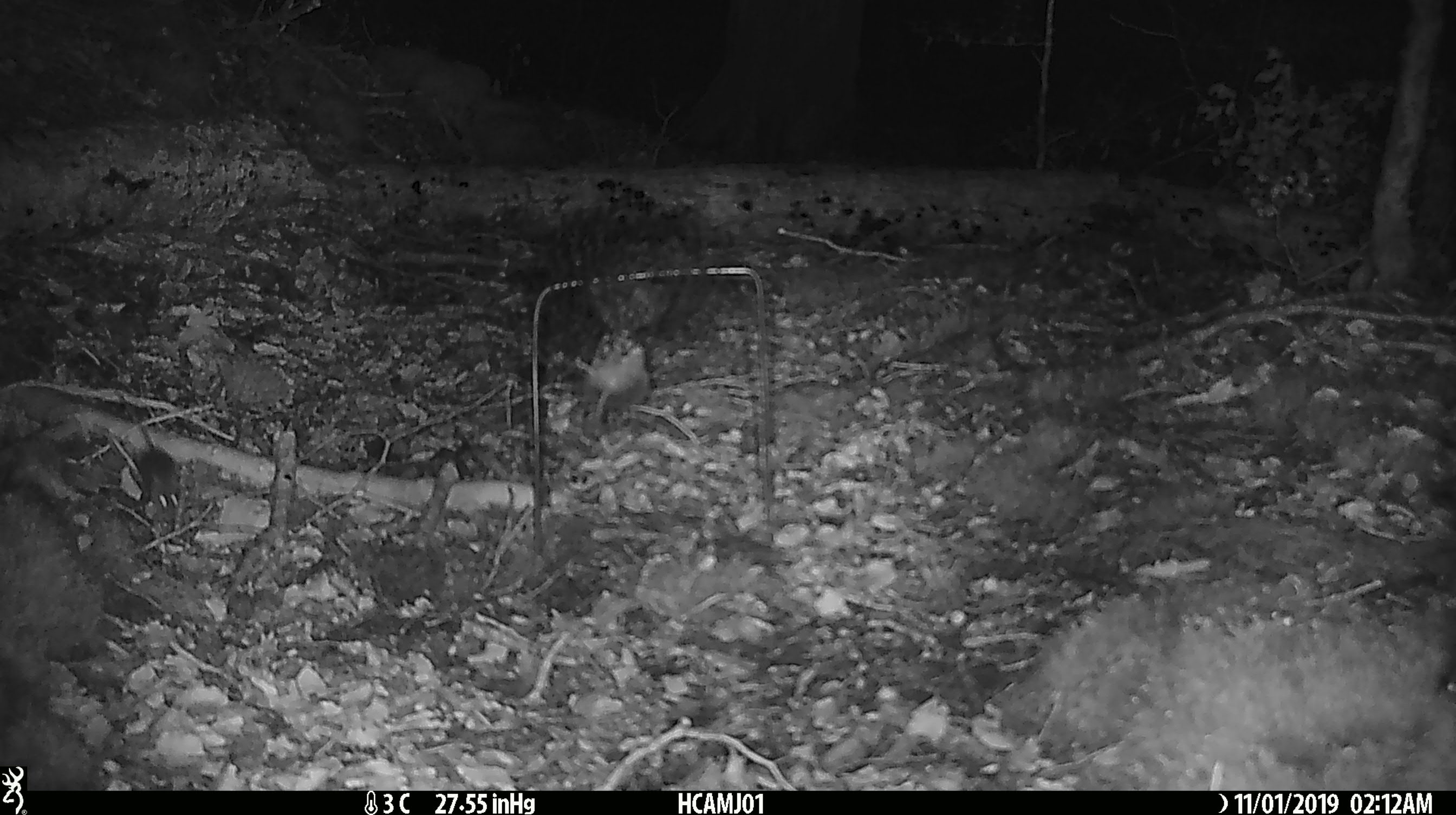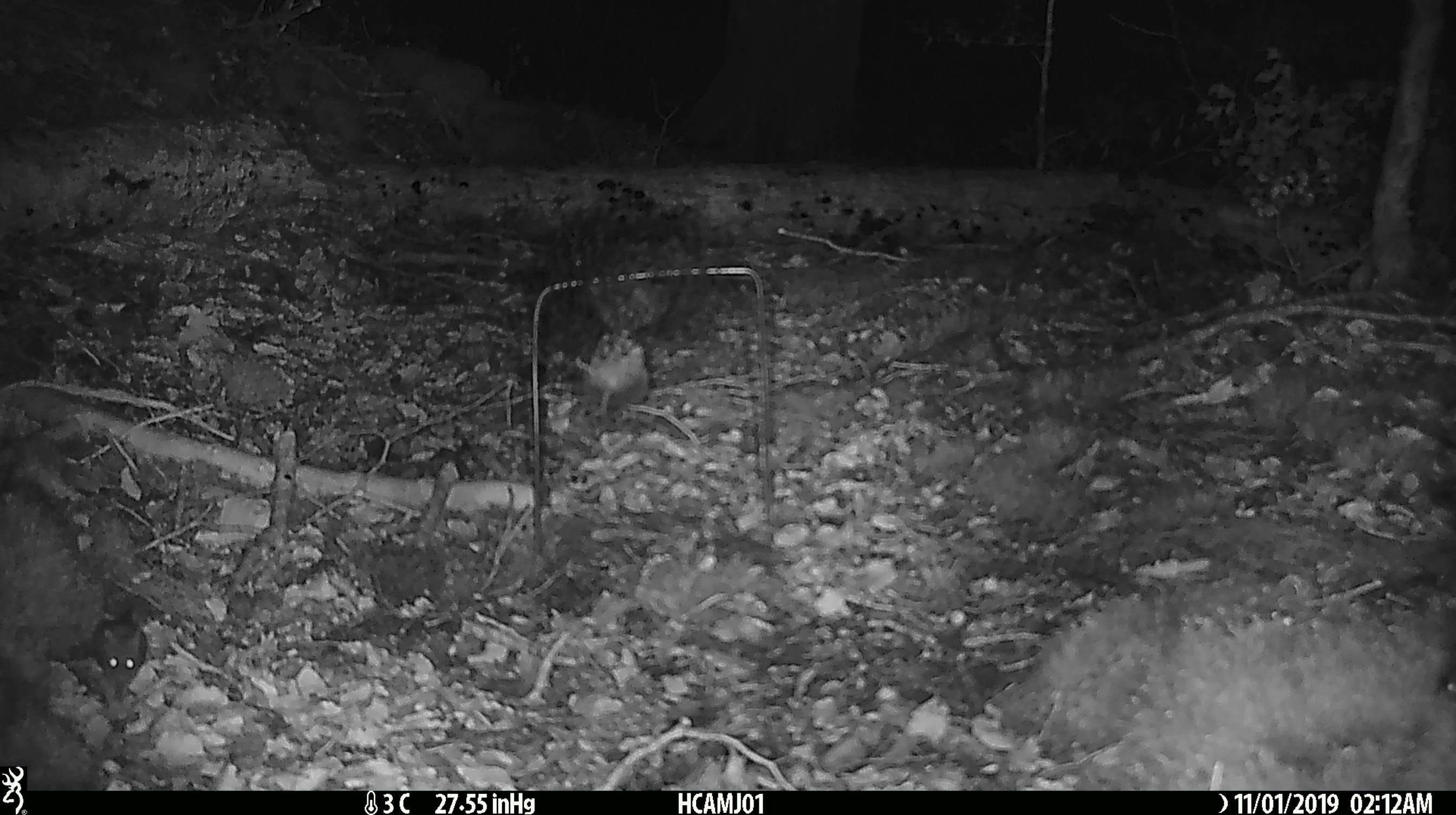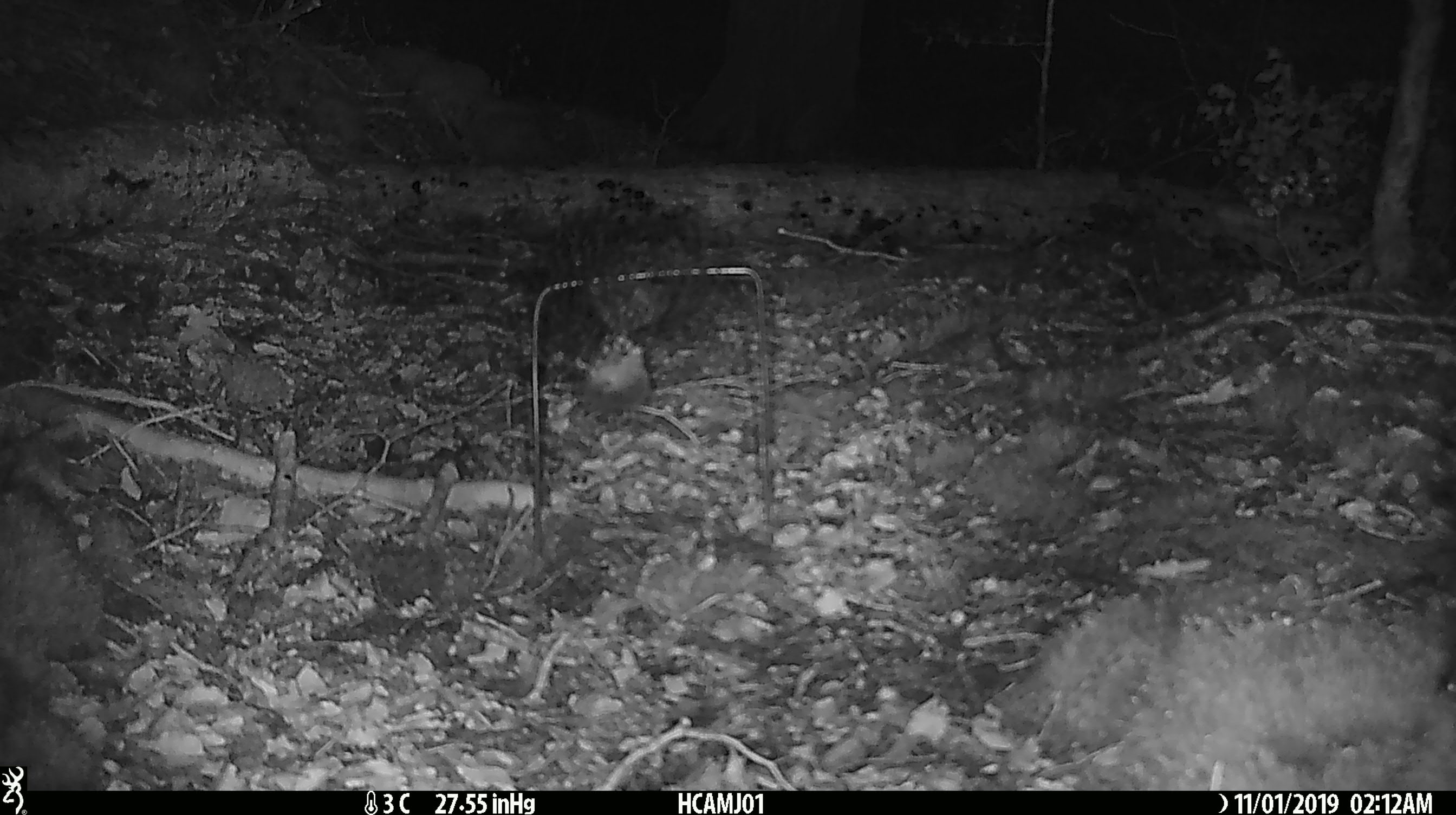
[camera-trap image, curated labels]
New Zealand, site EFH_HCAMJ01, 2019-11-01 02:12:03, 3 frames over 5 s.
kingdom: Animalia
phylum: Chordata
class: Mammalia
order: Rodentia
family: Muridae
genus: Mus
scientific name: Mus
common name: mouse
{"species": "mouse (Mus)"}